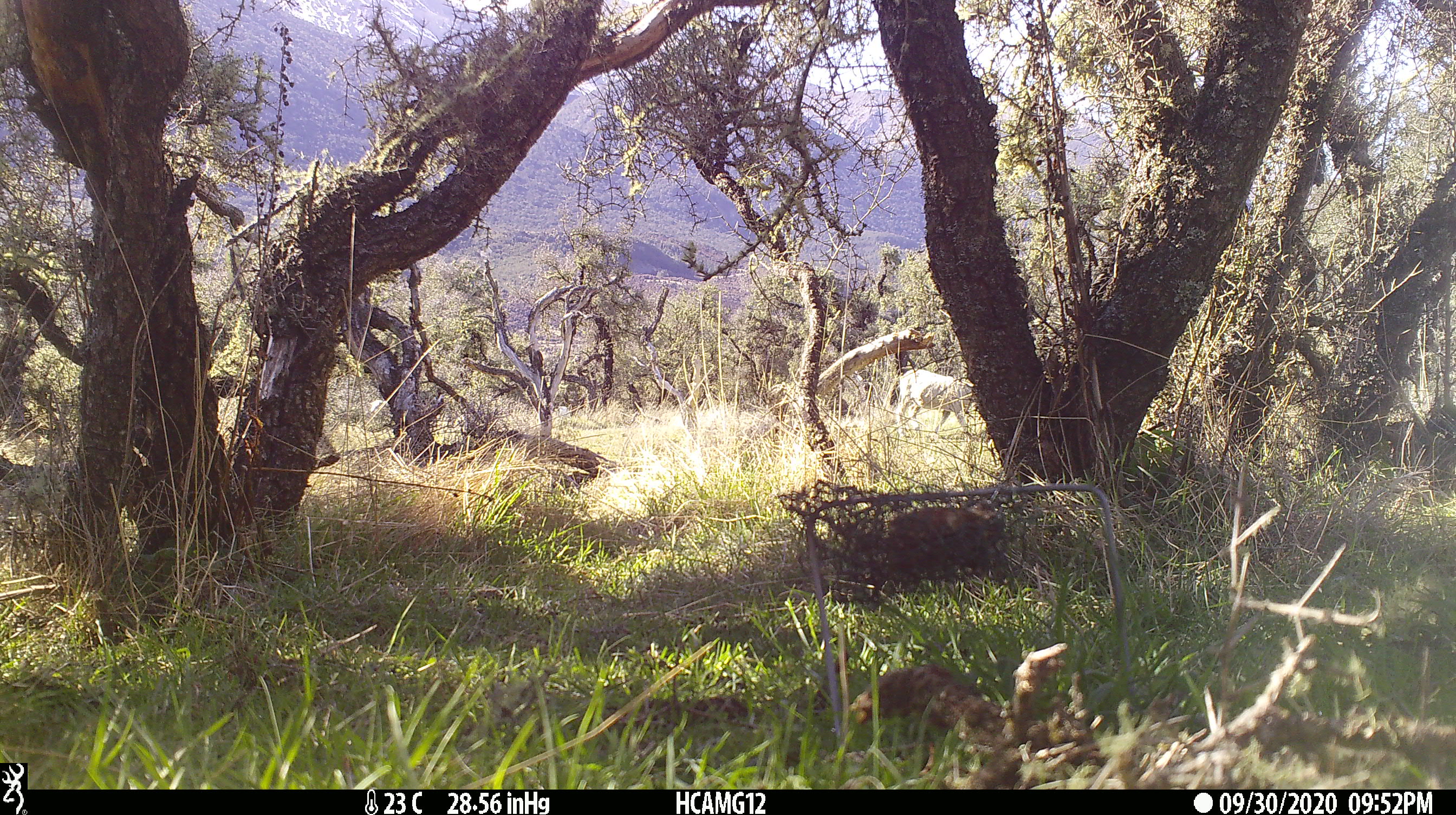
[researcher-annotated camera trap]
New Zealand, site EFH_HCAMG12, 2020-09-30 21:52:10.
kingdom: Animalia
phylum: Chordata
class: Mammalia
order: Artiodactyla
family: Bovidae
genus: Ovis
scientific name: Ovis aries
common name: domestic sheep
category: sheep